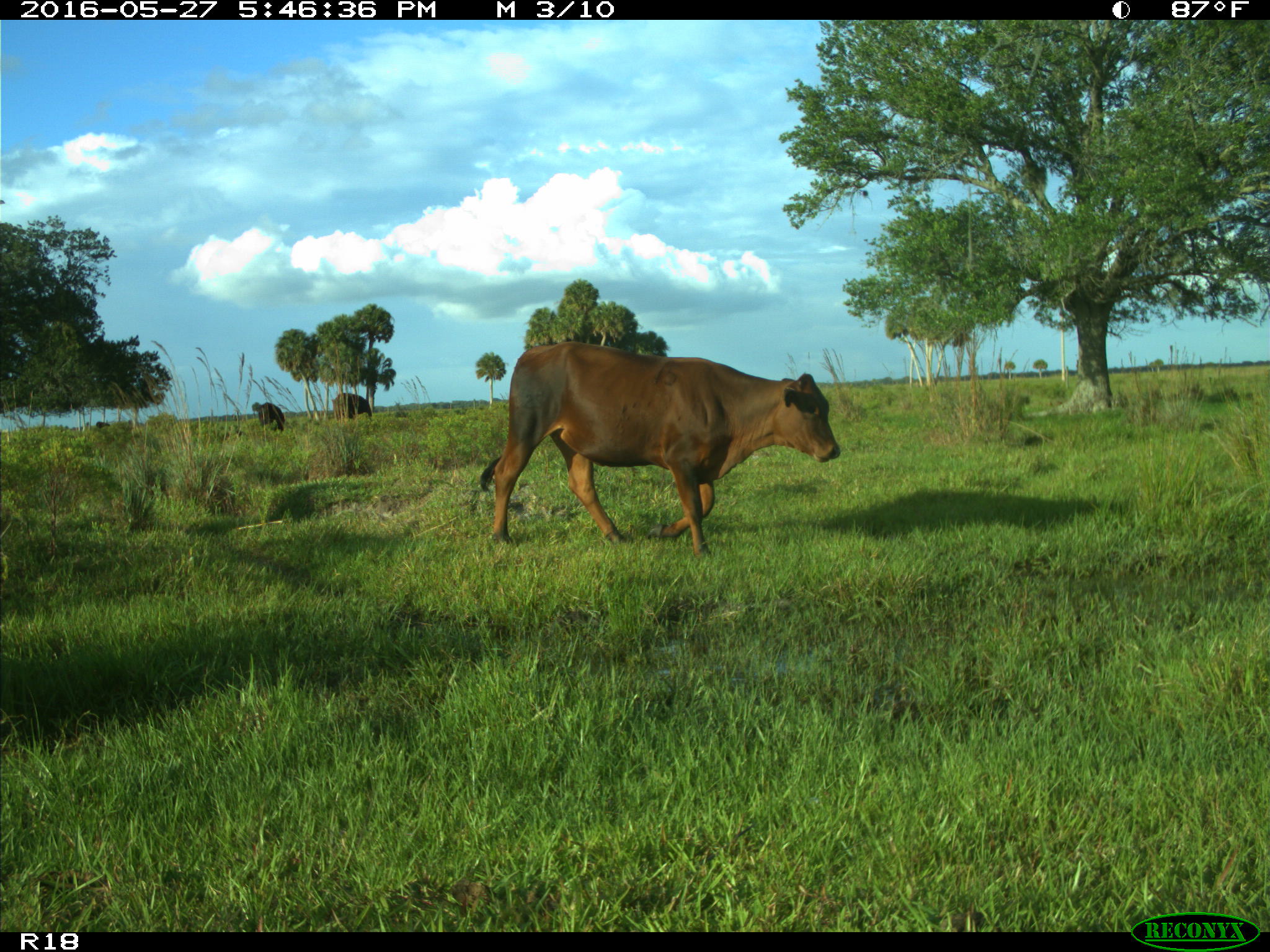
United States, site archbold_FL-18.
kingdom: Animalia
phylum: Chordata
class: Mammalia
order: Artiodactyla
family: Bovidae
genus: Bos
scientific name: Bos taurus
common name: domestic cow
Bos taurus (domestic cow).